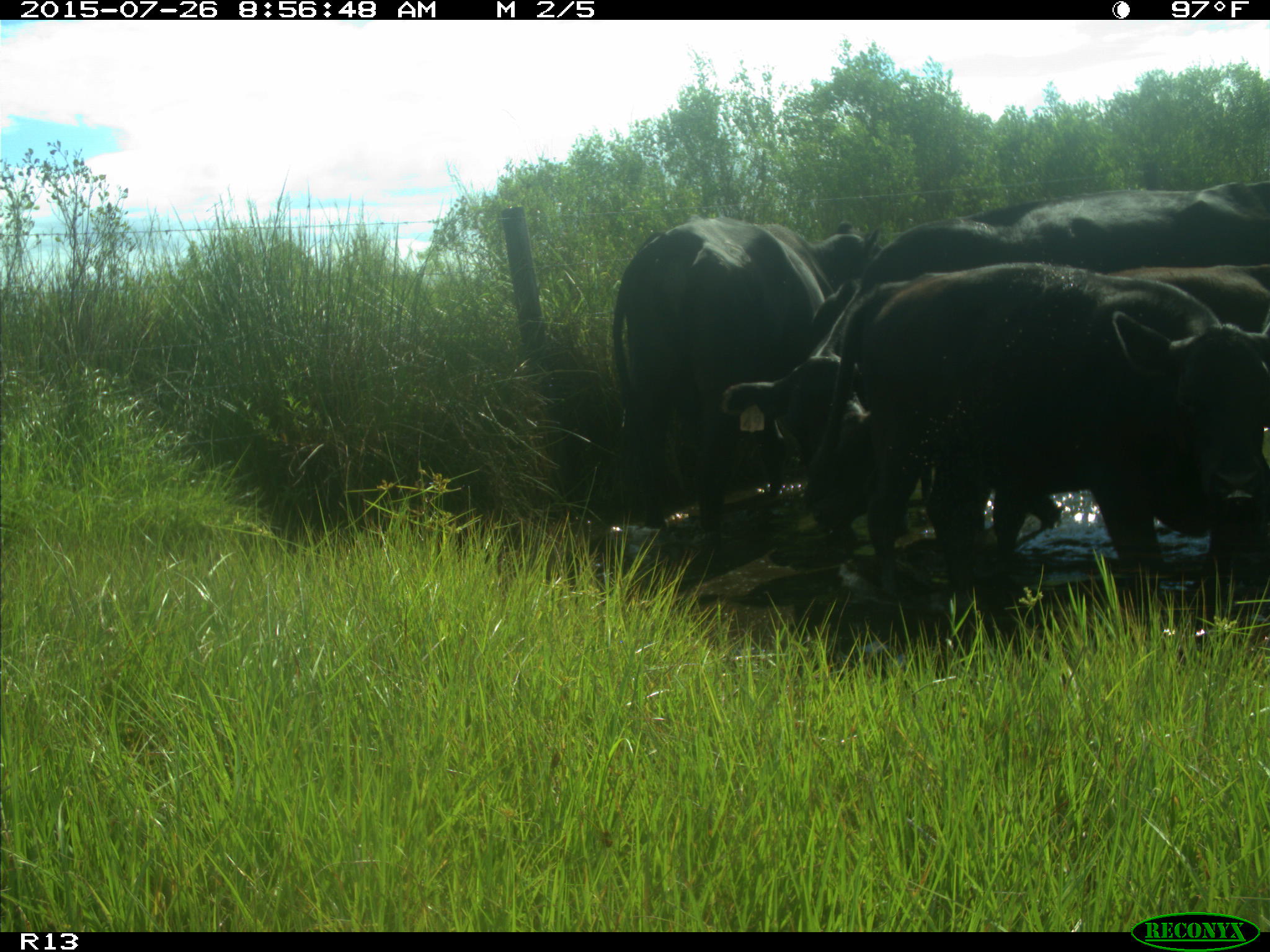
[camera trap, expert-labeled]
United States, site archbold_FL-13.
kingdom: Animalia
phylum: Chordata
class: Mammalia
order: Artiodactyla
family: Bovidae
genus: Bos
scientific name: Bos taurus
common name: domestic cow